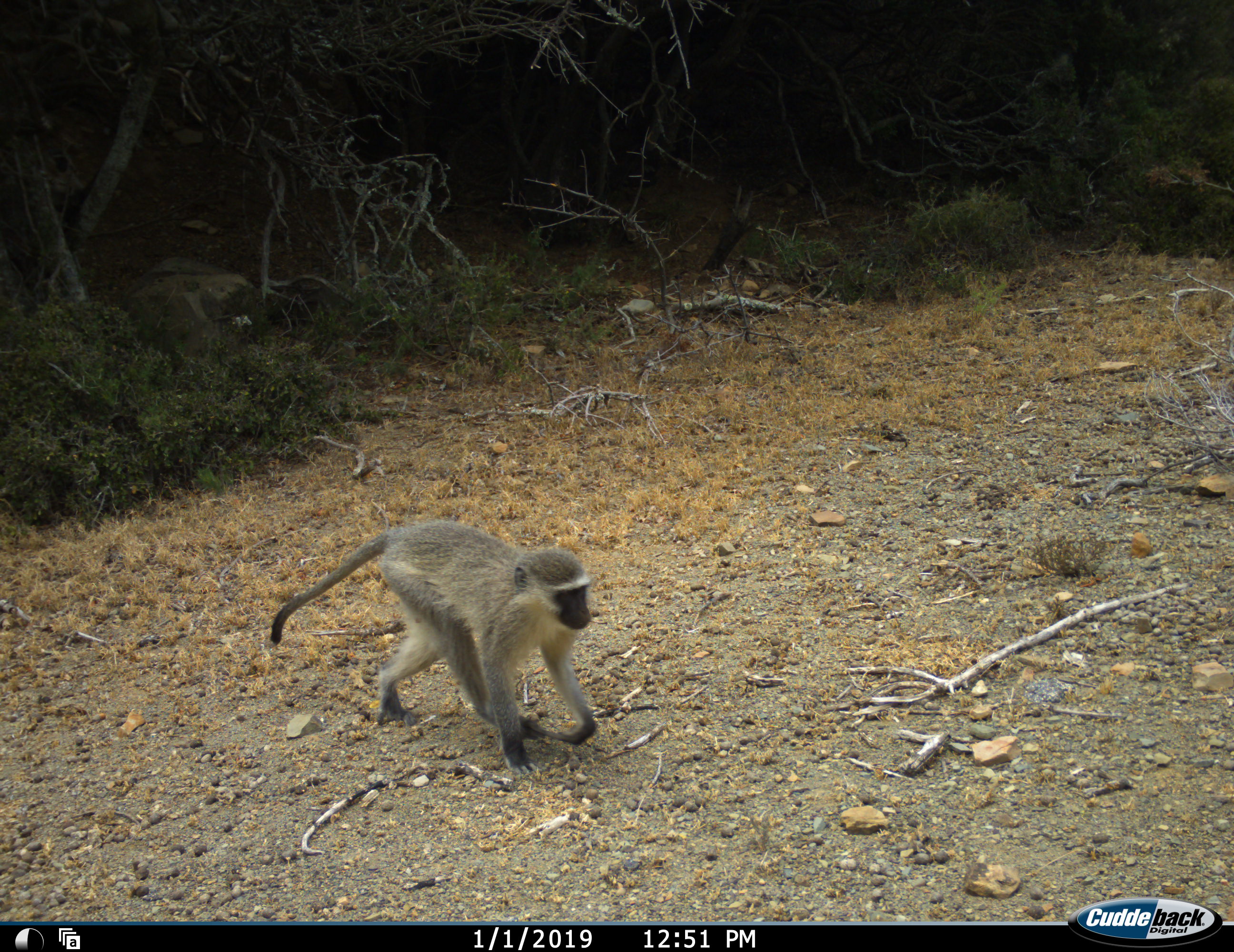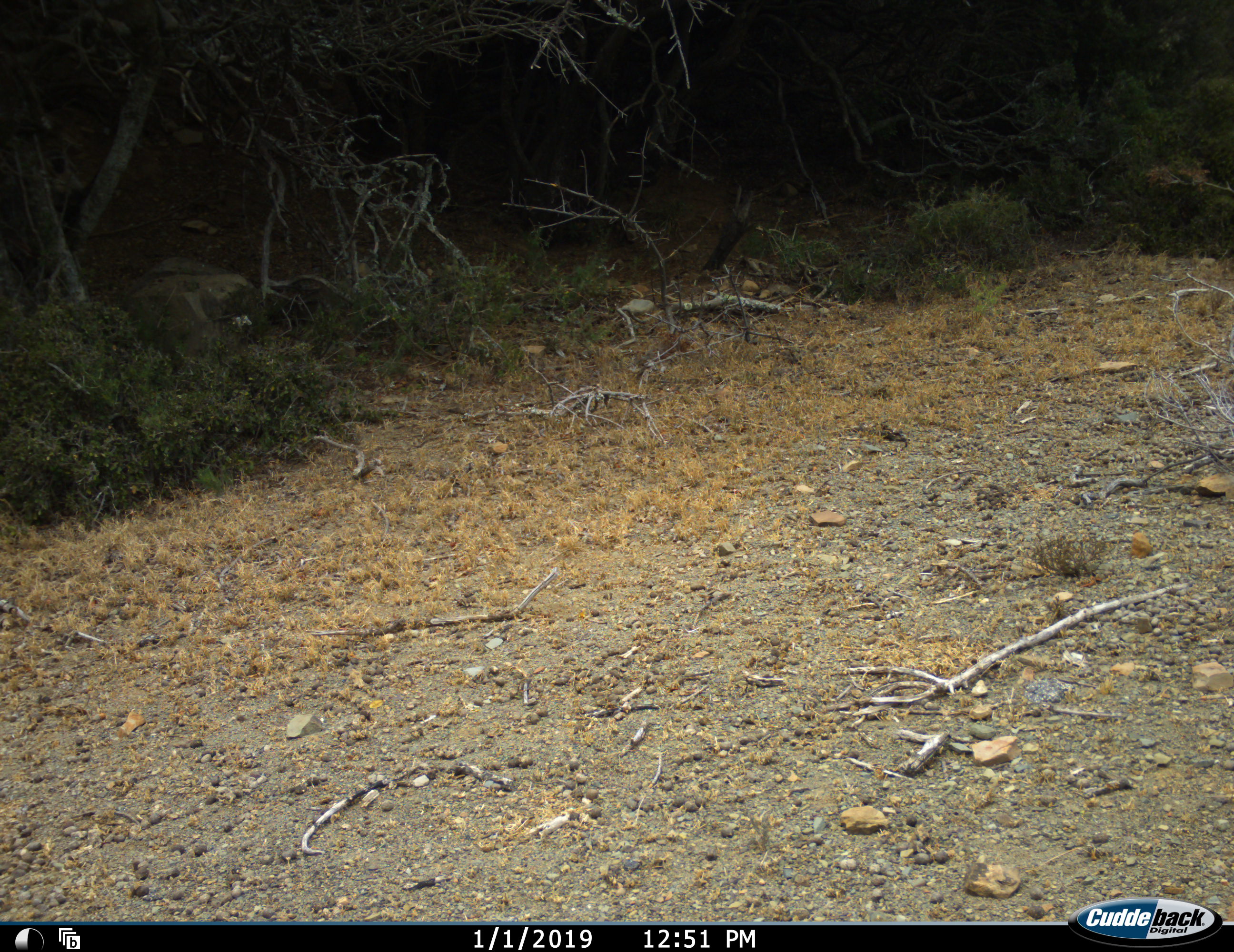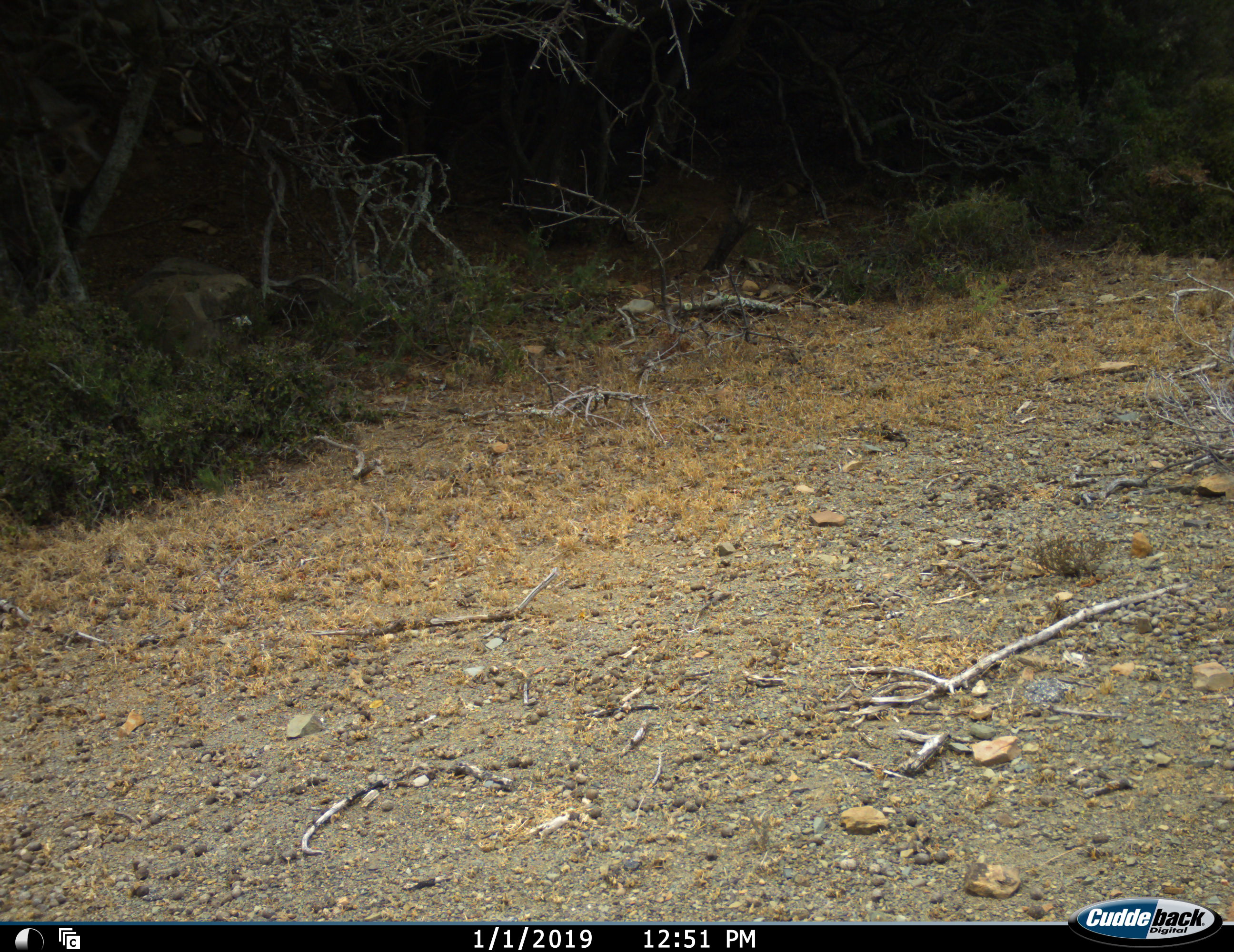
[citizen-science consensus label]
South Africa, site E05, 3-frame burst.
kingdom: Animalia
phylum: Chordata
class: Mammalia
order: Primates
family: Cercopithecidae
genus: Chlorocebus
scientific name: Chlorocebus pygerythrus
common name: vervet monkey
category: monkeyvervet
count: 1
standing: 0%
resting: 0%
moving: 100%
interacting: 0%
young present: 0%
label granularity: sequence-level